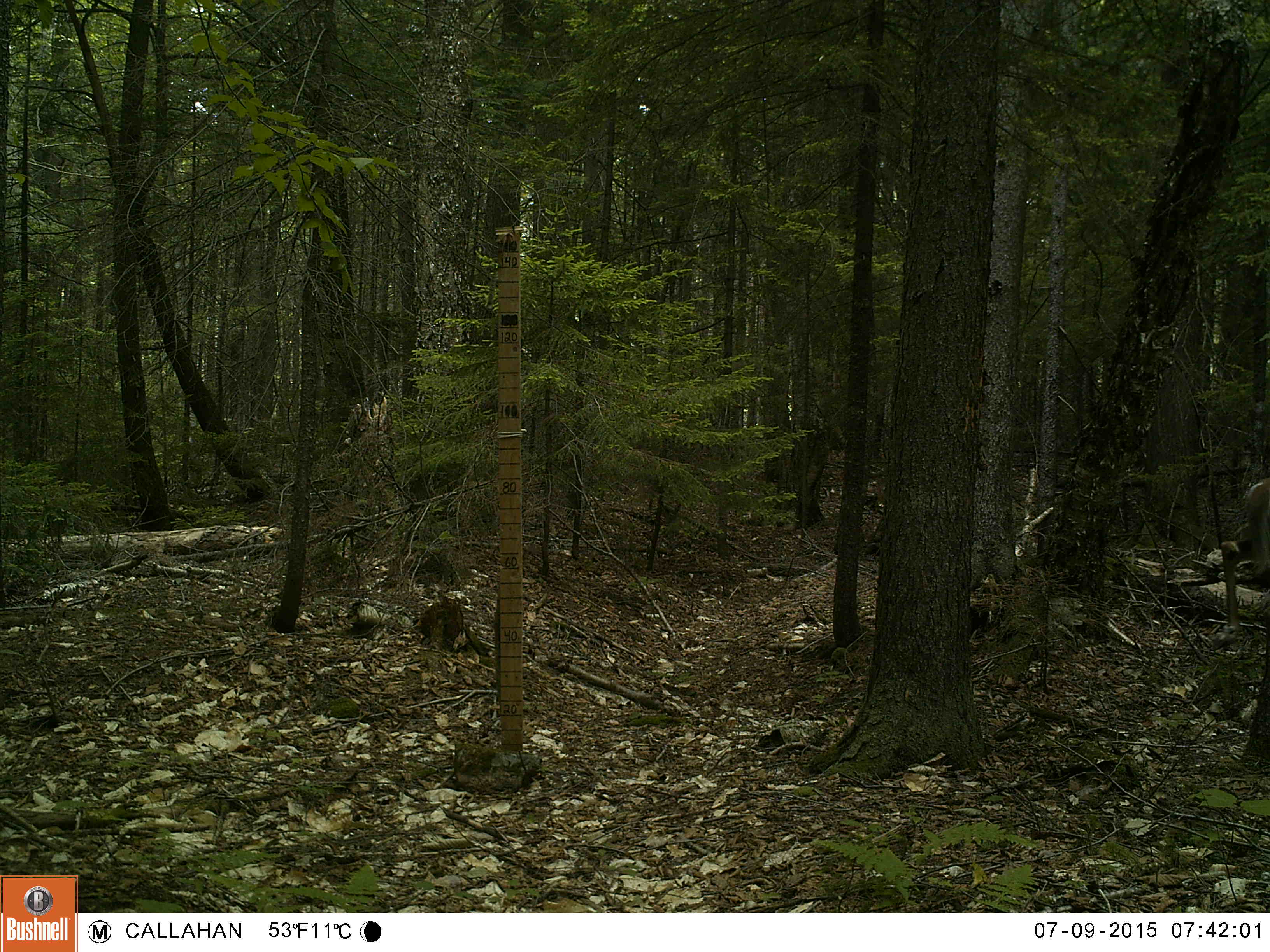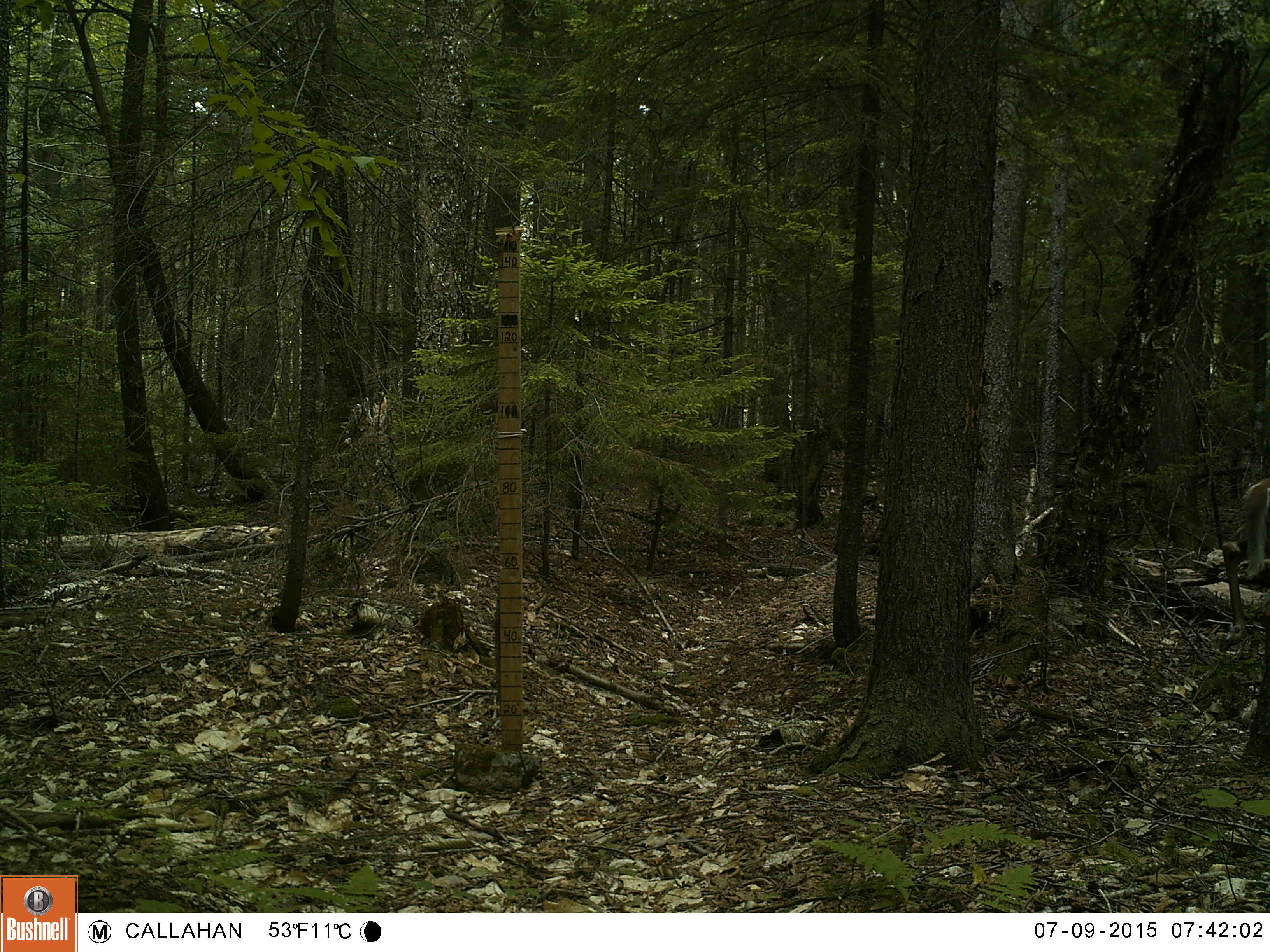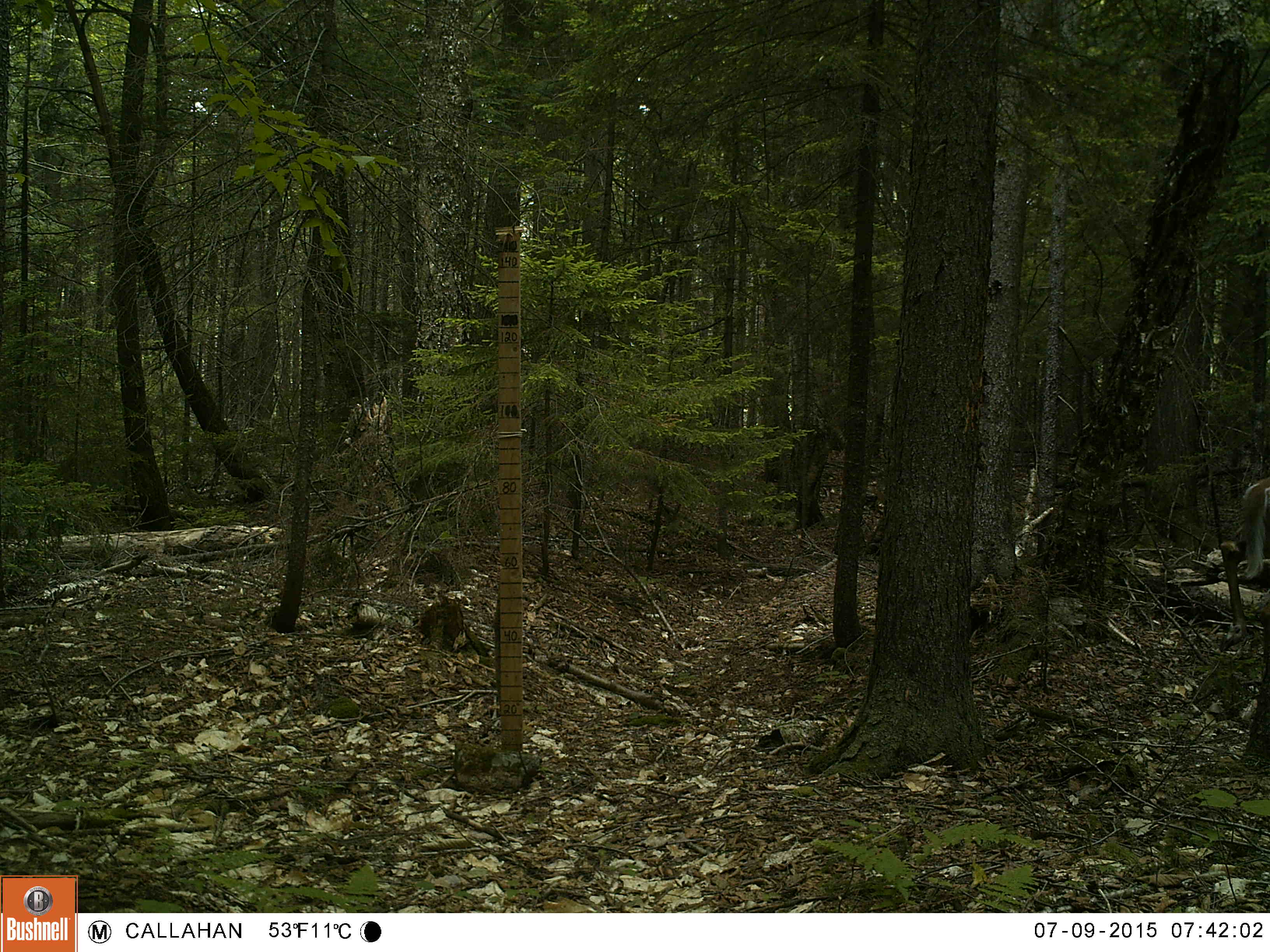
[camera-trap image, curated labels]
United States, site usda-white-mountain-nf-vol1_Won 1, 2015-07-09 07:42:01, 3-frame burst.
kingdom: Animalia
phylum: Chordata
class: Mammalia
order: Artiodactyla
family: Cervidae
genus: Odocoileus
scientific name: Odocoileus virginianus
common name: white-tailed deer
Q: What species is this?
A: White-tailed deer (Odocoileus virginianus).